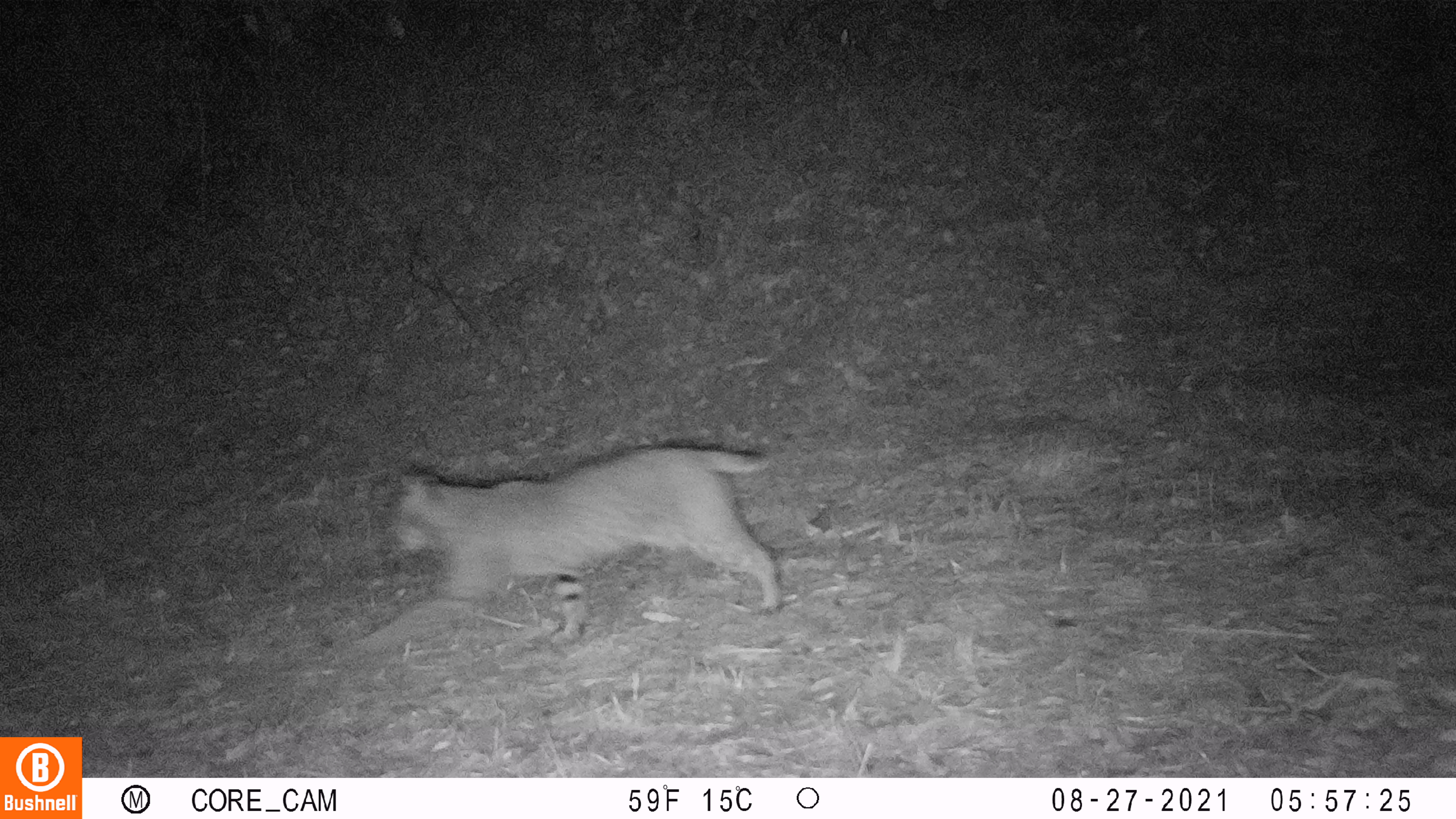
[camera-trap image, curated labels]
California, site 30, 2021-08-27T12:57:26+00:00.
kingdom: Animalia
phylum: Chordata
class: Mammalia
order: Carnivora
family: Felidae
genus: Lynx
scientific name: Lynx rufus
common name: bobcat